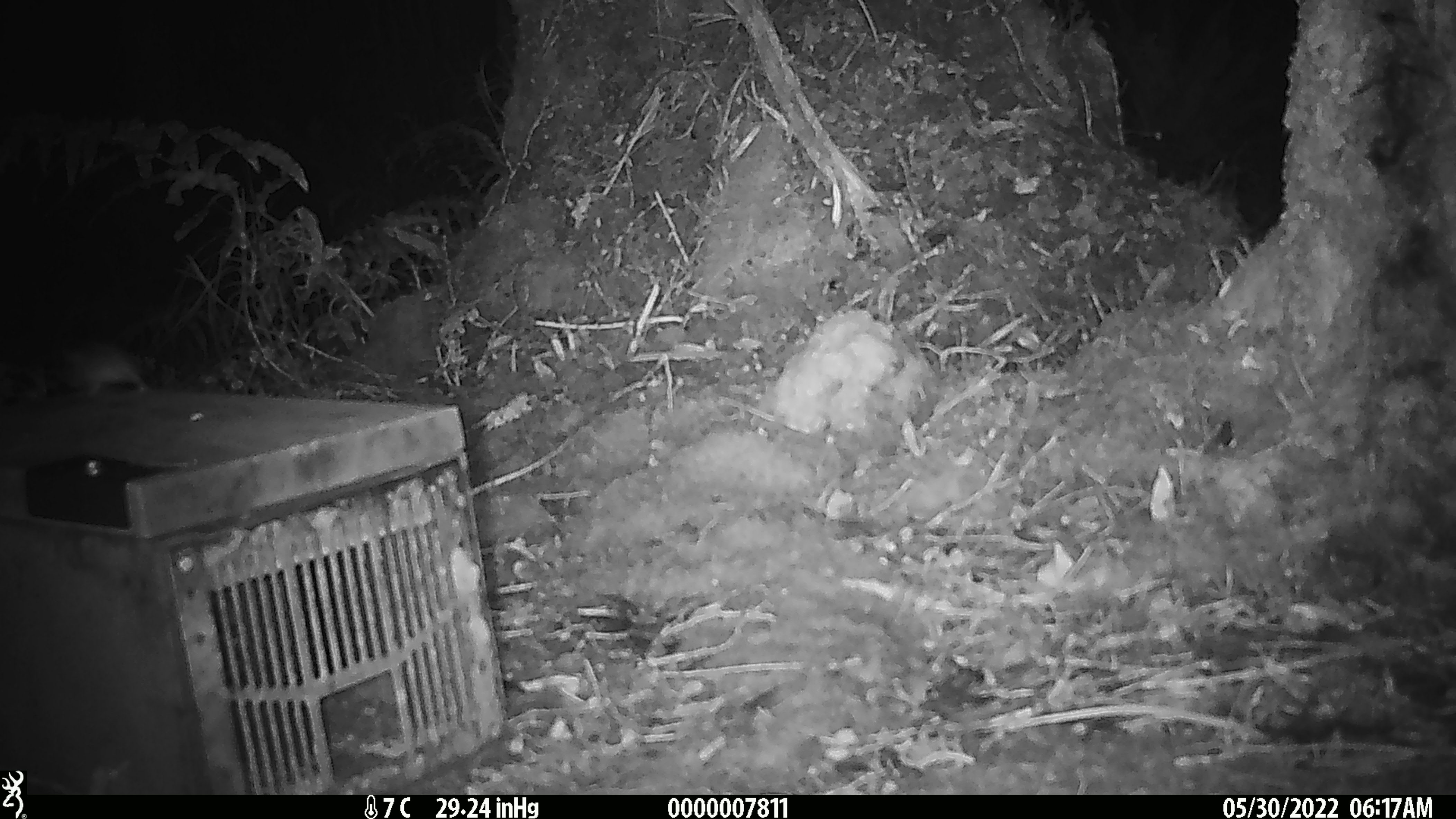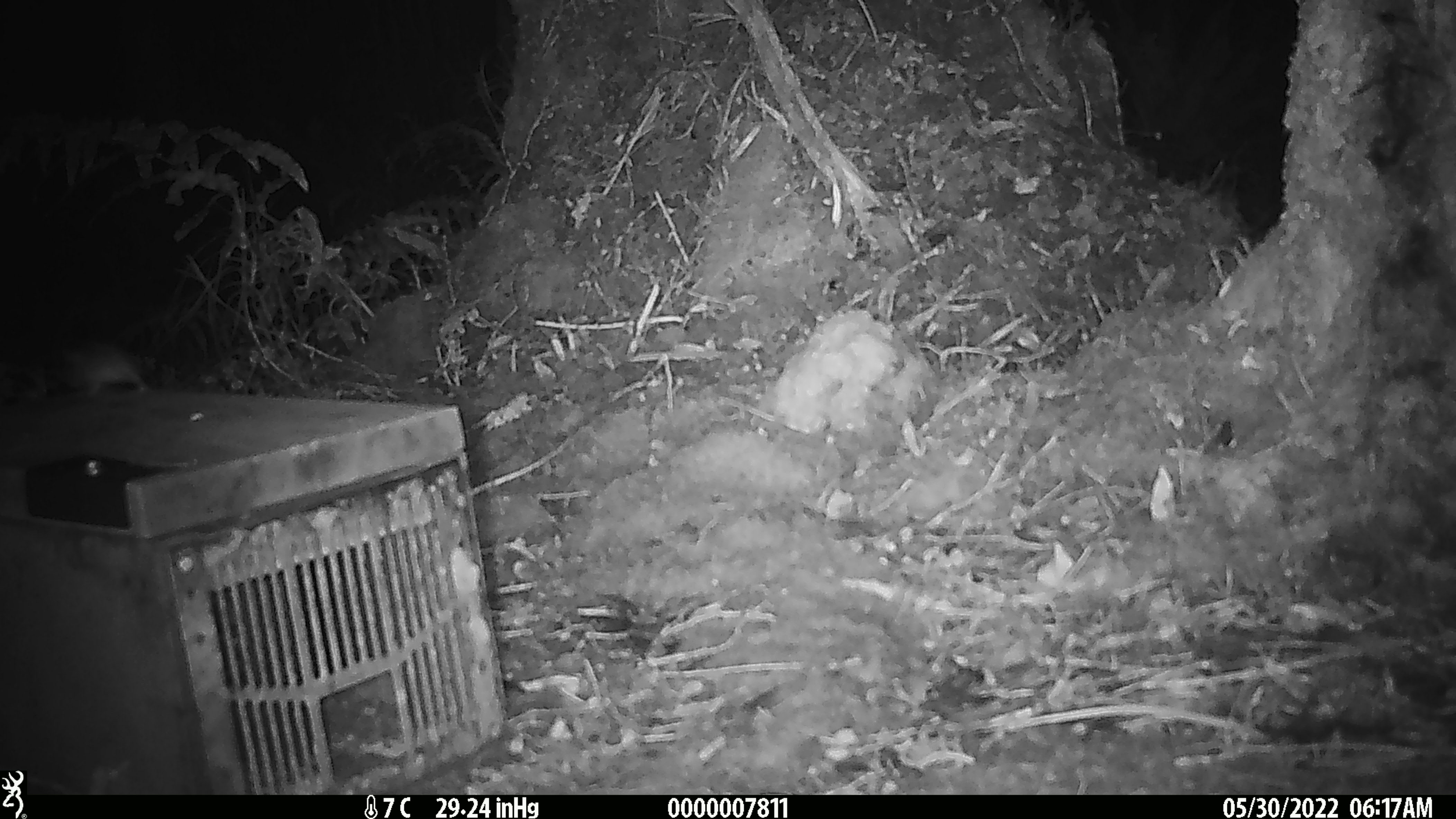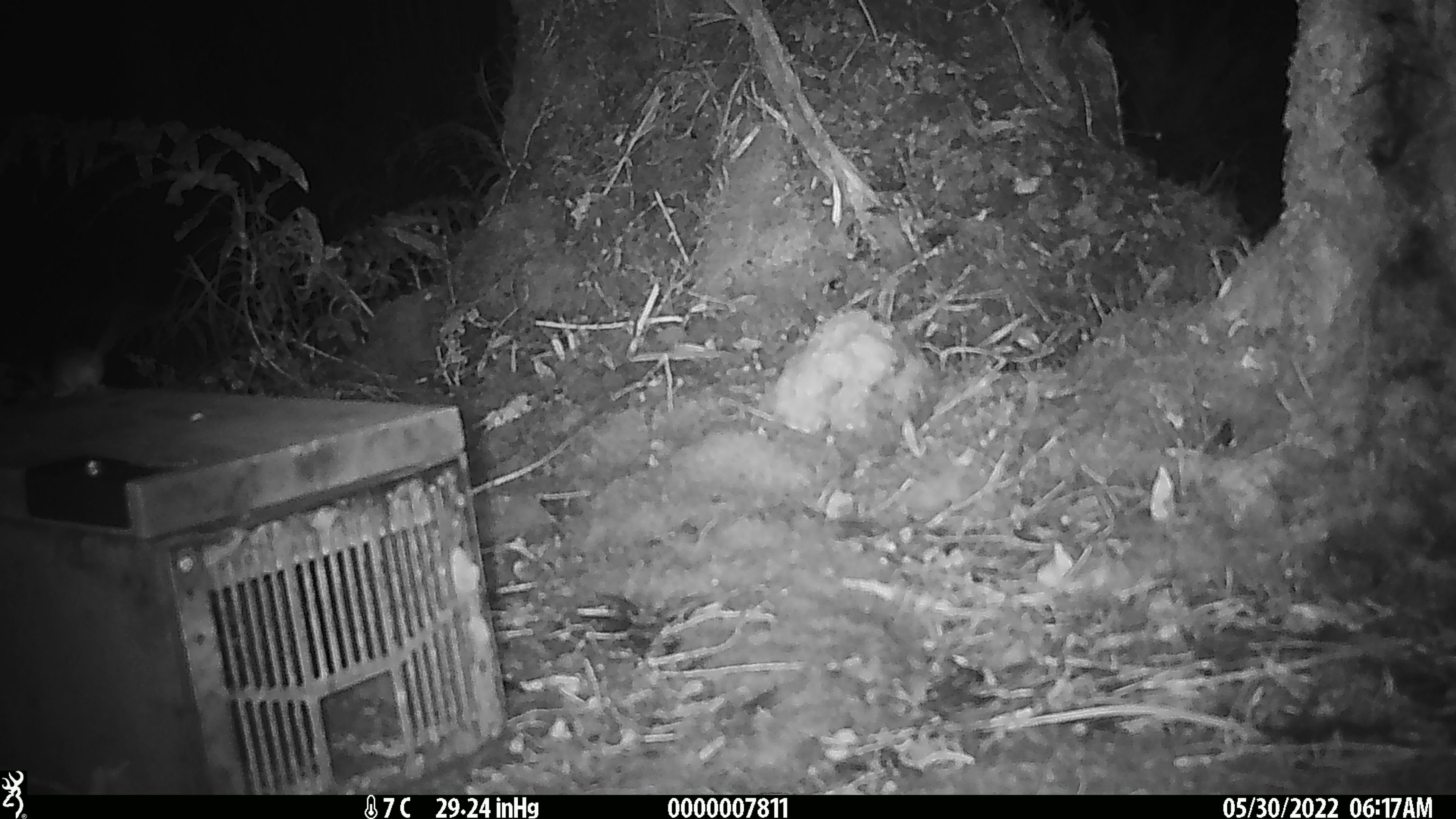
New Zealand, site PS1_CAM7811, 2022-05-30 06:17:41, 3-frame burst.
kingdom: Animalia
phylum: Chordata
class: Mammalia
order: Rodentia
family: Muridae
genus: Mus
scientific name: Mus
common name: mouse